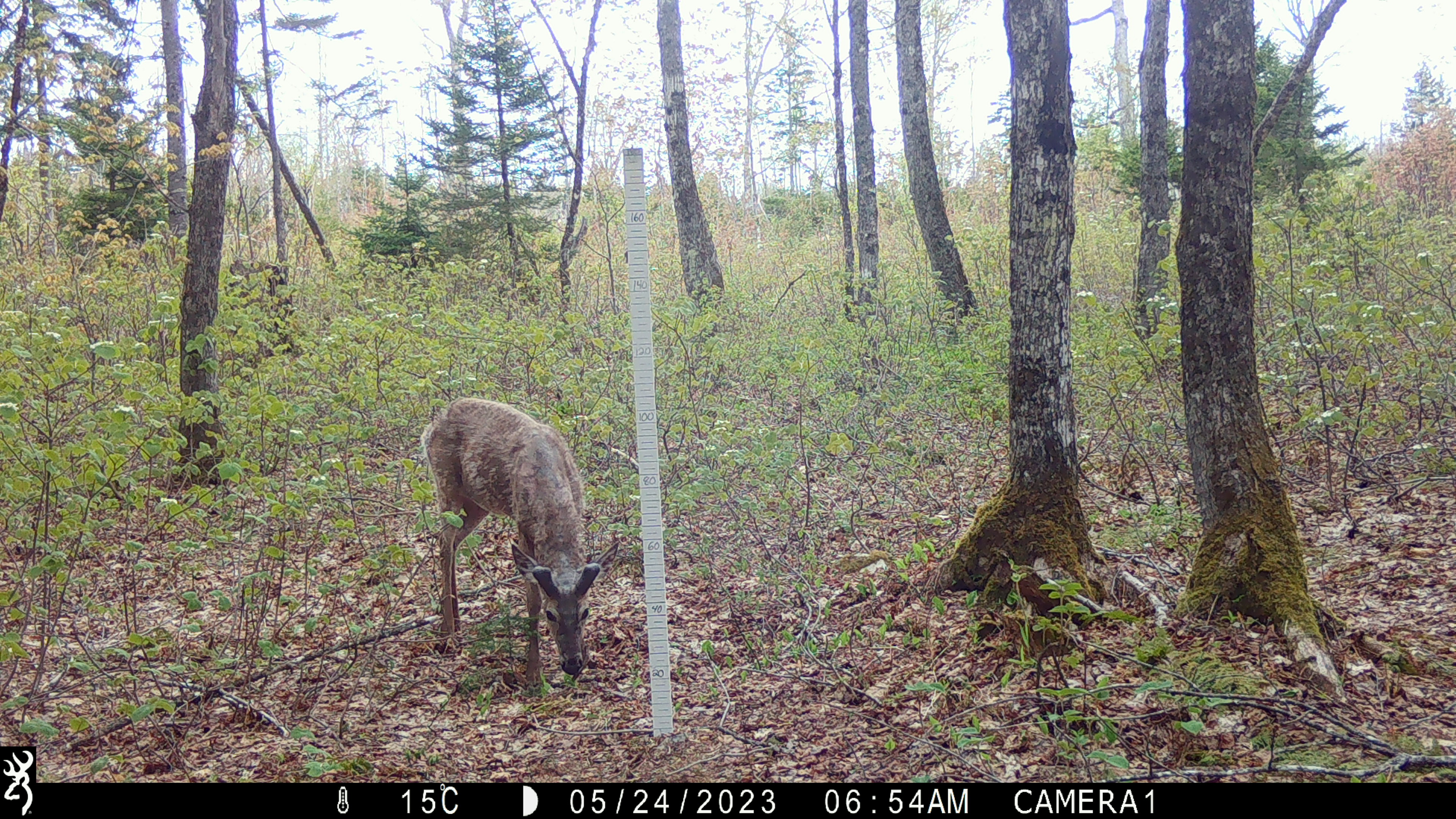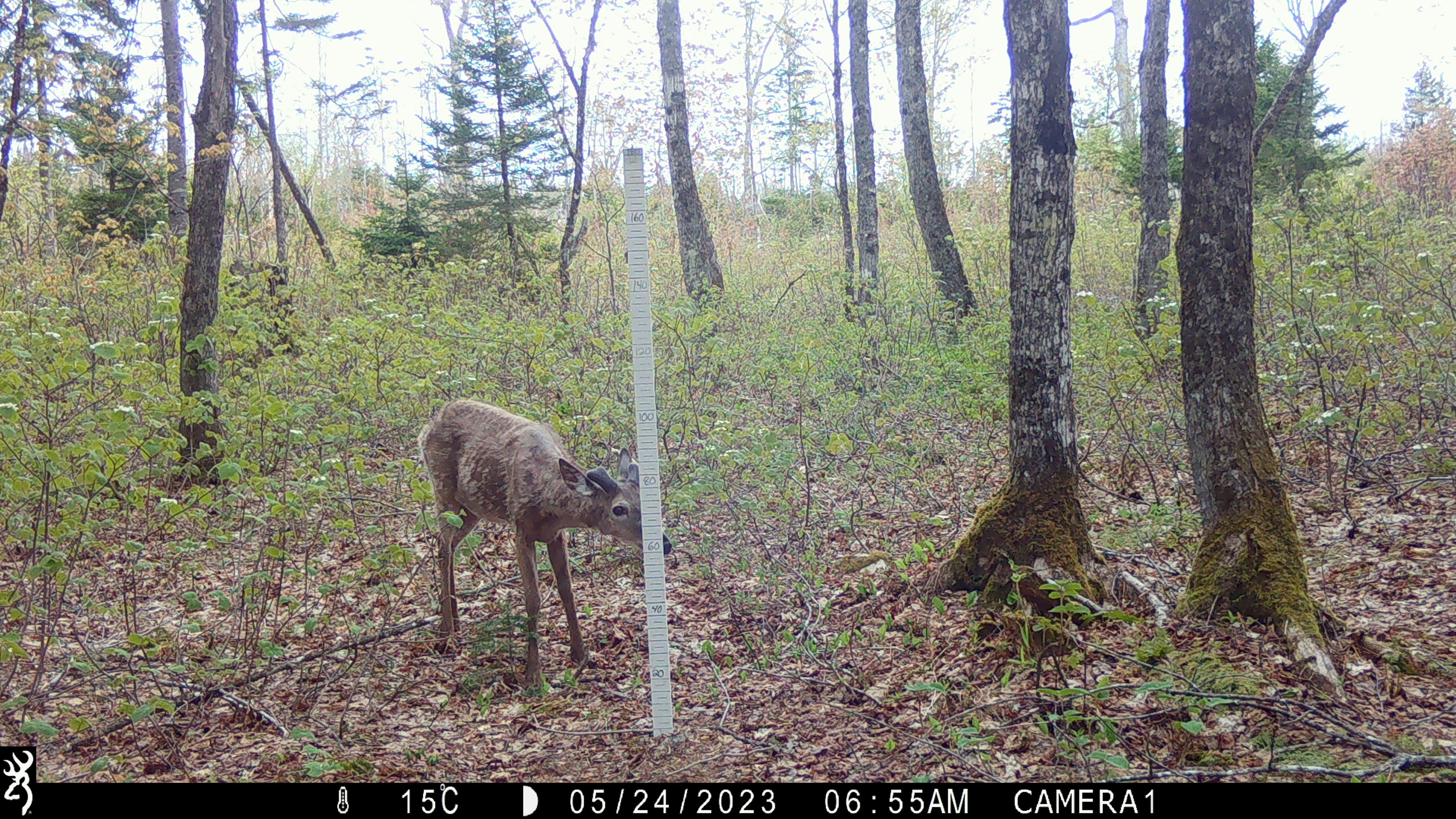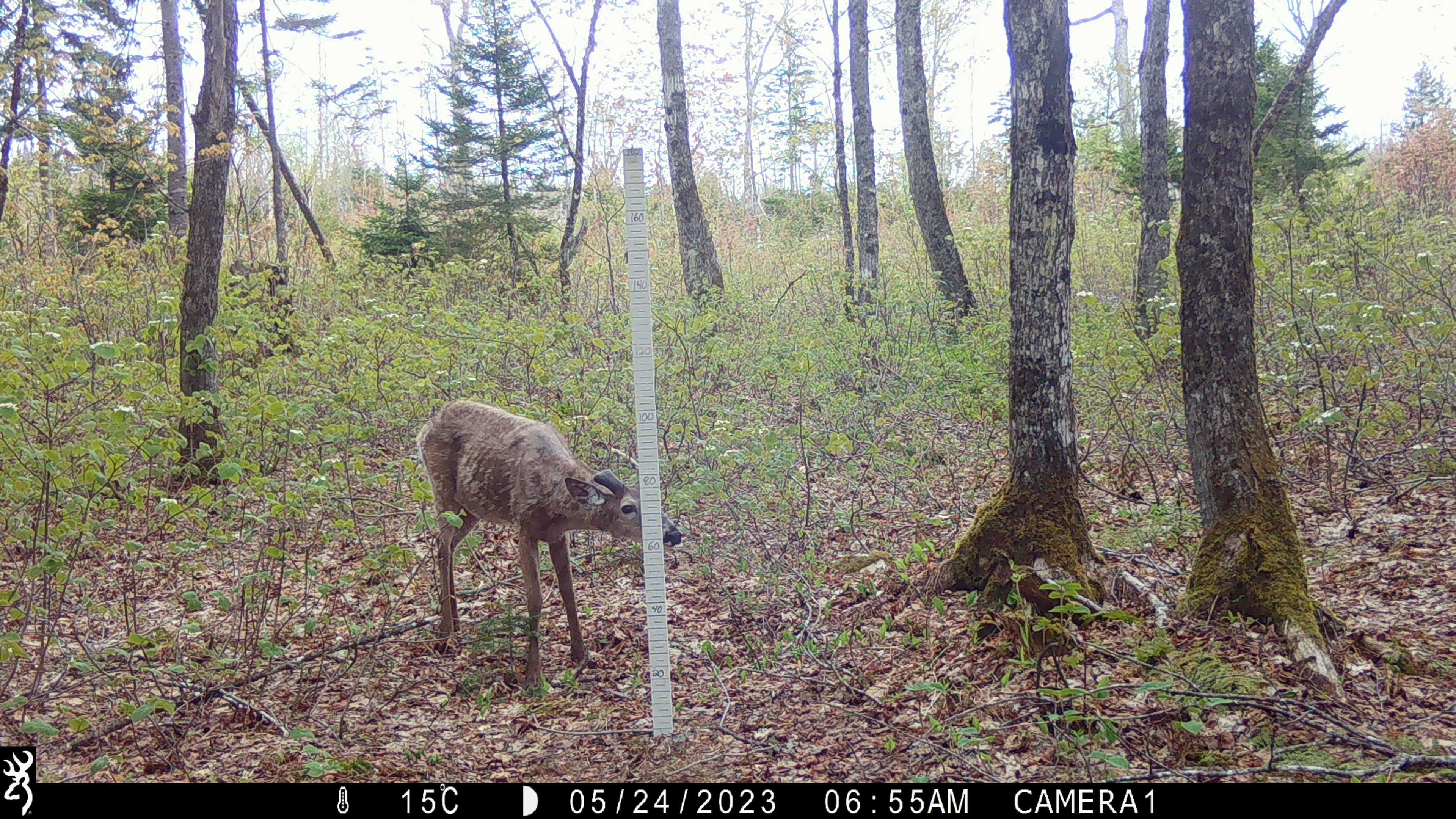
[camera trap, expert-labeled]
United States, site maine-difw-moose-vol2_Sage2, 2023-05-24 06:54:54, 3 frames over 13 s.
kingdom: Animalia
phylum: Chordata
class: Mammalia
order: Artiodactyla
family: Cervidae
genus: Odocoileus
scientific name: Odocoileus virginianus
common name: white-tailed deer